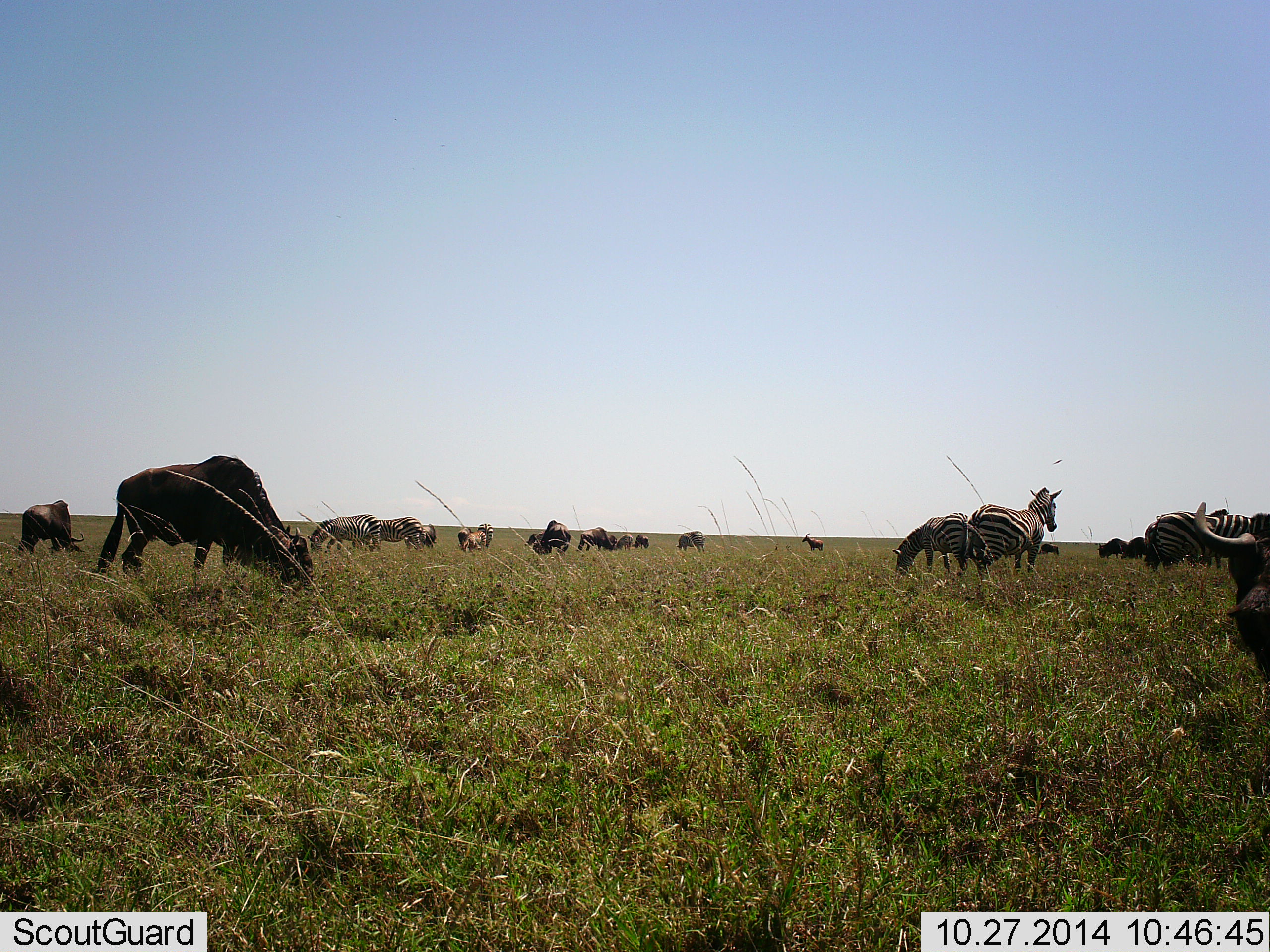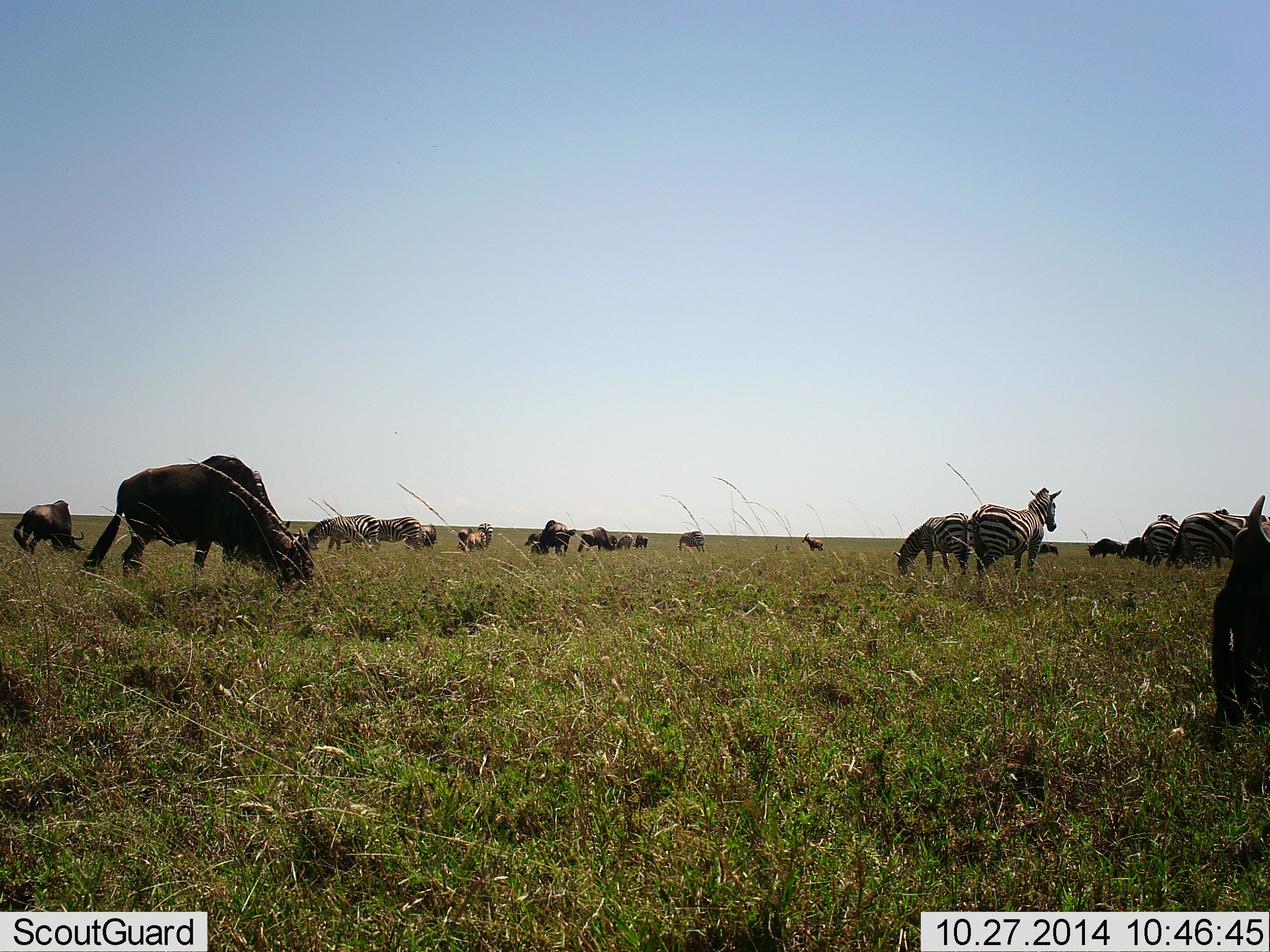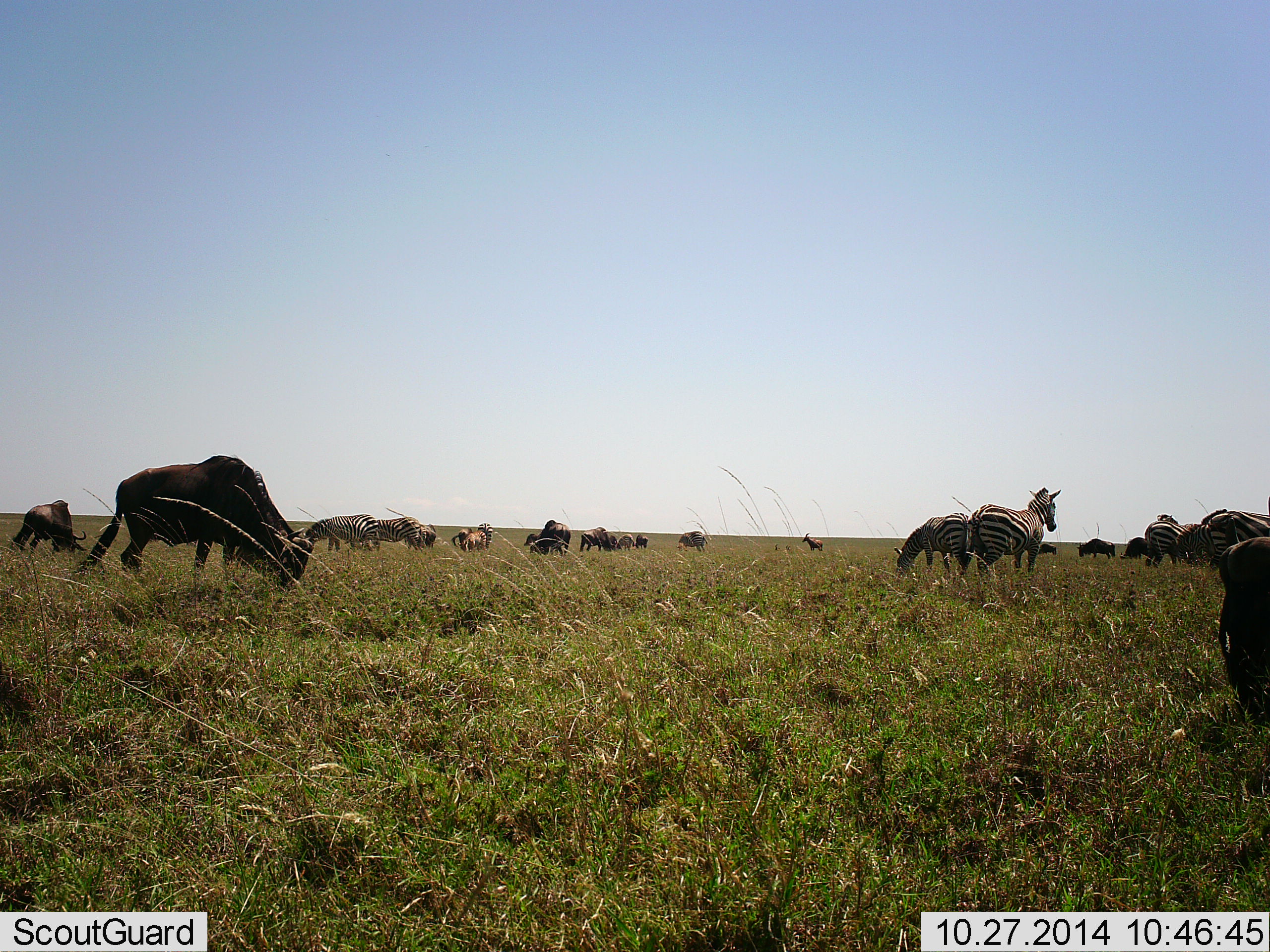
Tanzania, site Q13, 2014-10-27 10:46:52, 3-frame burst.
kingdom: Animalia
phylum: Chordata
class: Mammalia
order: Artiodactyla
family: Bovidae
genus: Connochaetes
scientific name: Connochaetes taurinus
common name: blue wildebeest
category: wildebeest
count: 11-50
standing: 38%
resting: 8%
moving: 15%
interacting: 0%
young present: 0%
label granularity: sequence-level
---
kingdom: Animalia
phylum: Chordata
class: Mammalia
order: Perissodactyla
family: Equidae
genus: Equus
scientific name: Equus quagga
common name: plains zebra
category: zebra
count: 9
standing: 71%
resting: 0%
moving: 43%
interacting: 0%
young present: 0%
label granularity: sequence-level